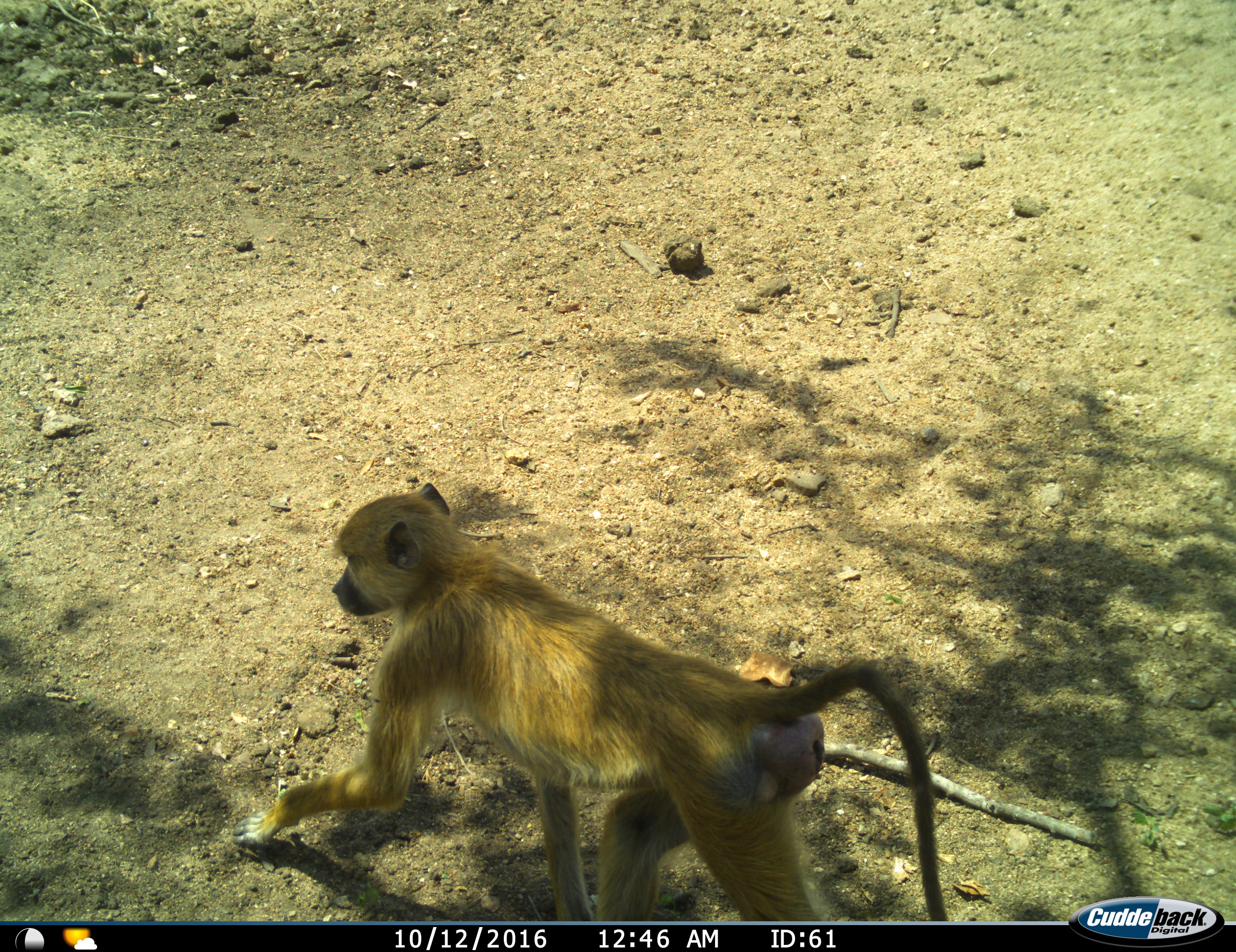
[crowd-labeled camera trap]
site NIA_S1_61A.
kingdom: Animalia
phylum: Chordata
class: Mammalia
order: Primates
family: Cercopithecidae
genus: Papio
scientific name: Papio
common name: baboon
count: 1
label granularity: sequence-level